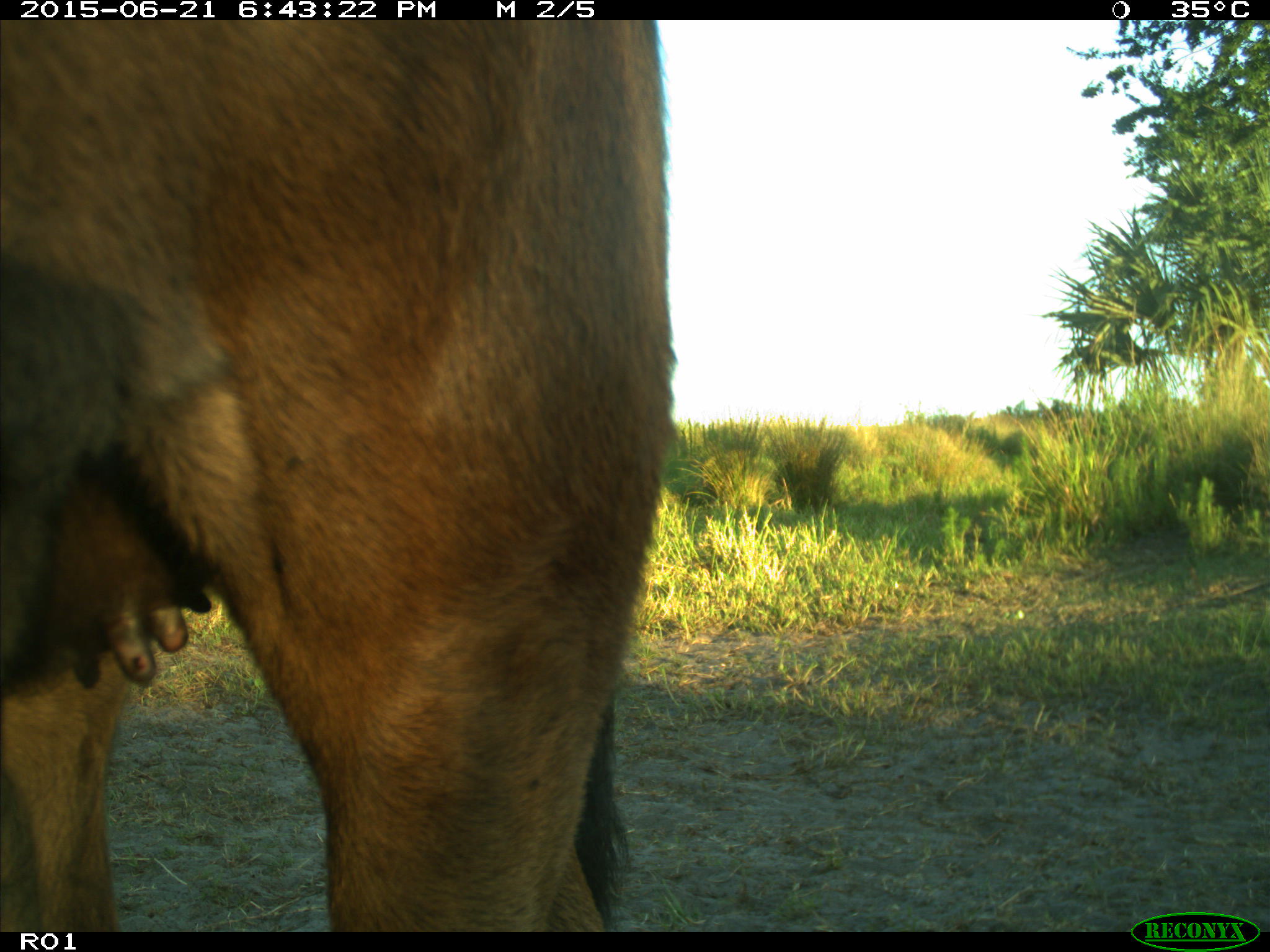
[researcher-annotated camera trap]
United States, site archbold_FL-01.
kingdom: Animalia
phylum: Chordata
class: Mammalia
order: Artiodactyla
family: Bovidae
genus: Bos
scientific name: Bos taurus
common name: domestic cow